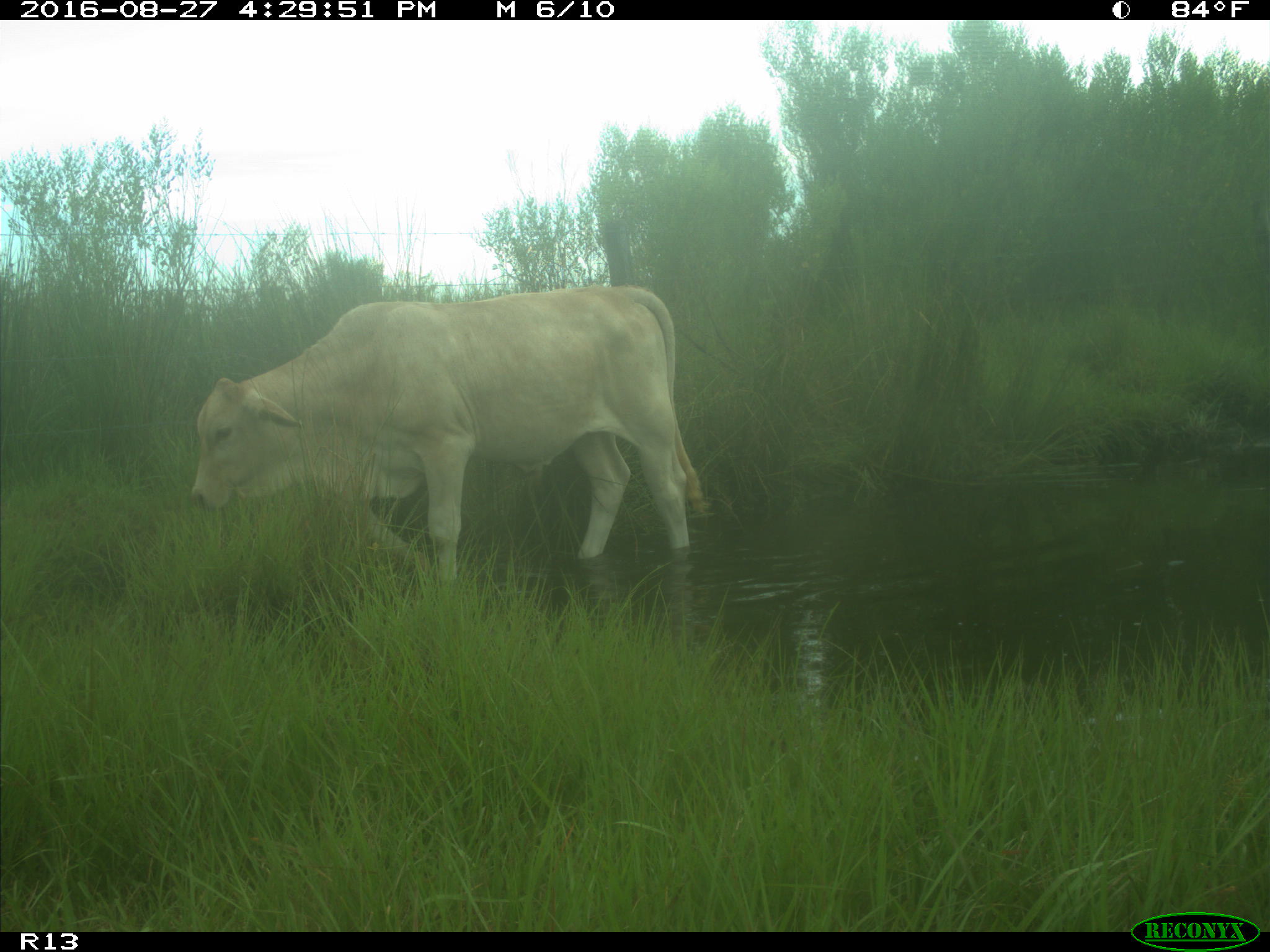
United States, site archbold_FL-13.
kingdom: Animalia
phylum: Chordata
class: Mammalia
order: Artiodactyla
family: Bovidae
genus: Bos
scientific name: Bos taurus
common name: domestic cow